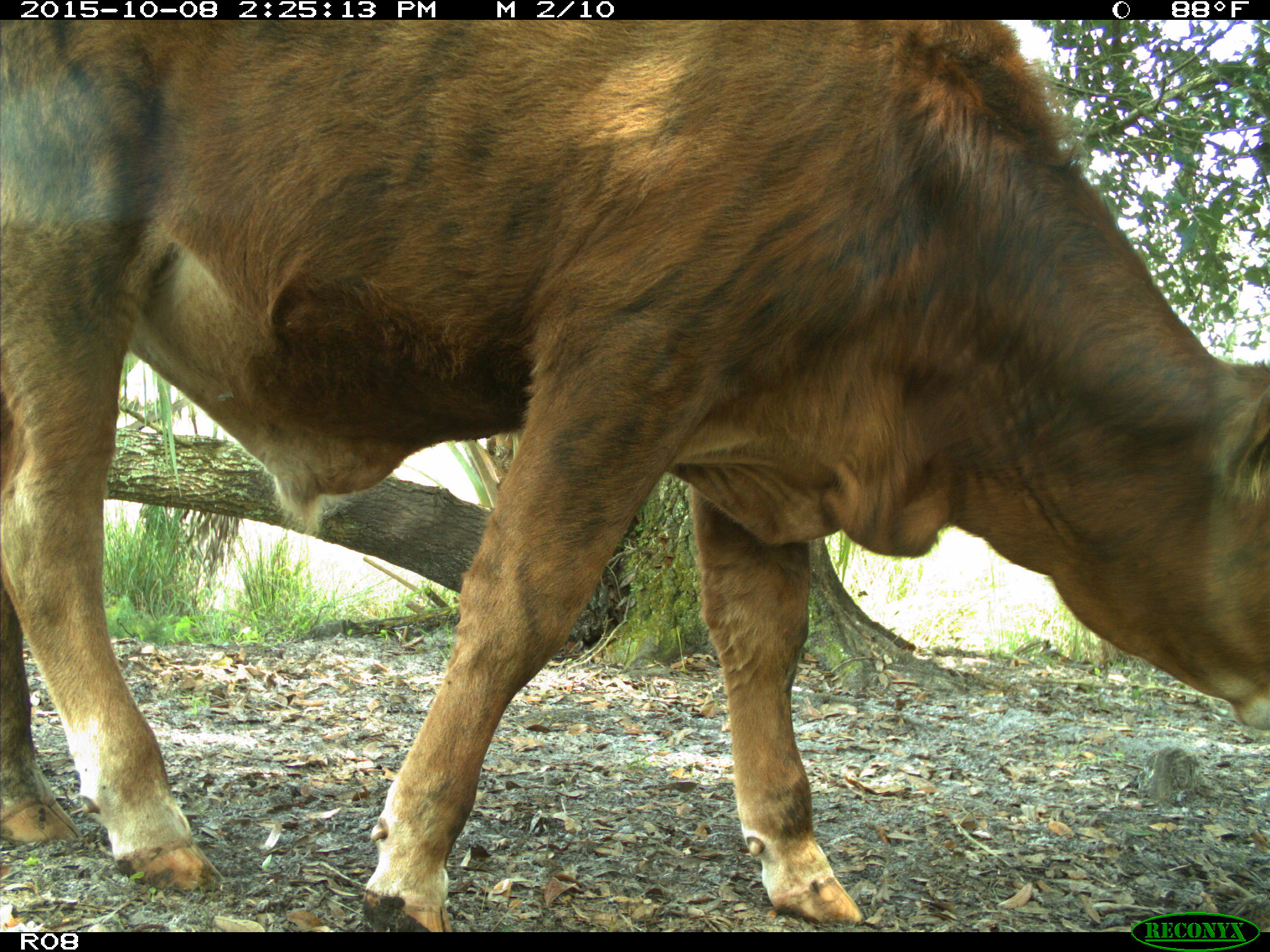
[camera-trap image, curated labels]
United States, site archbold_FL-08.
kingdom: Animalia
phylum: Chordata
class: Mammalia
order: Artiodactyla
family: Bovidae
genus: Bos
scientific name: Bos taurus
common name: domestic cow